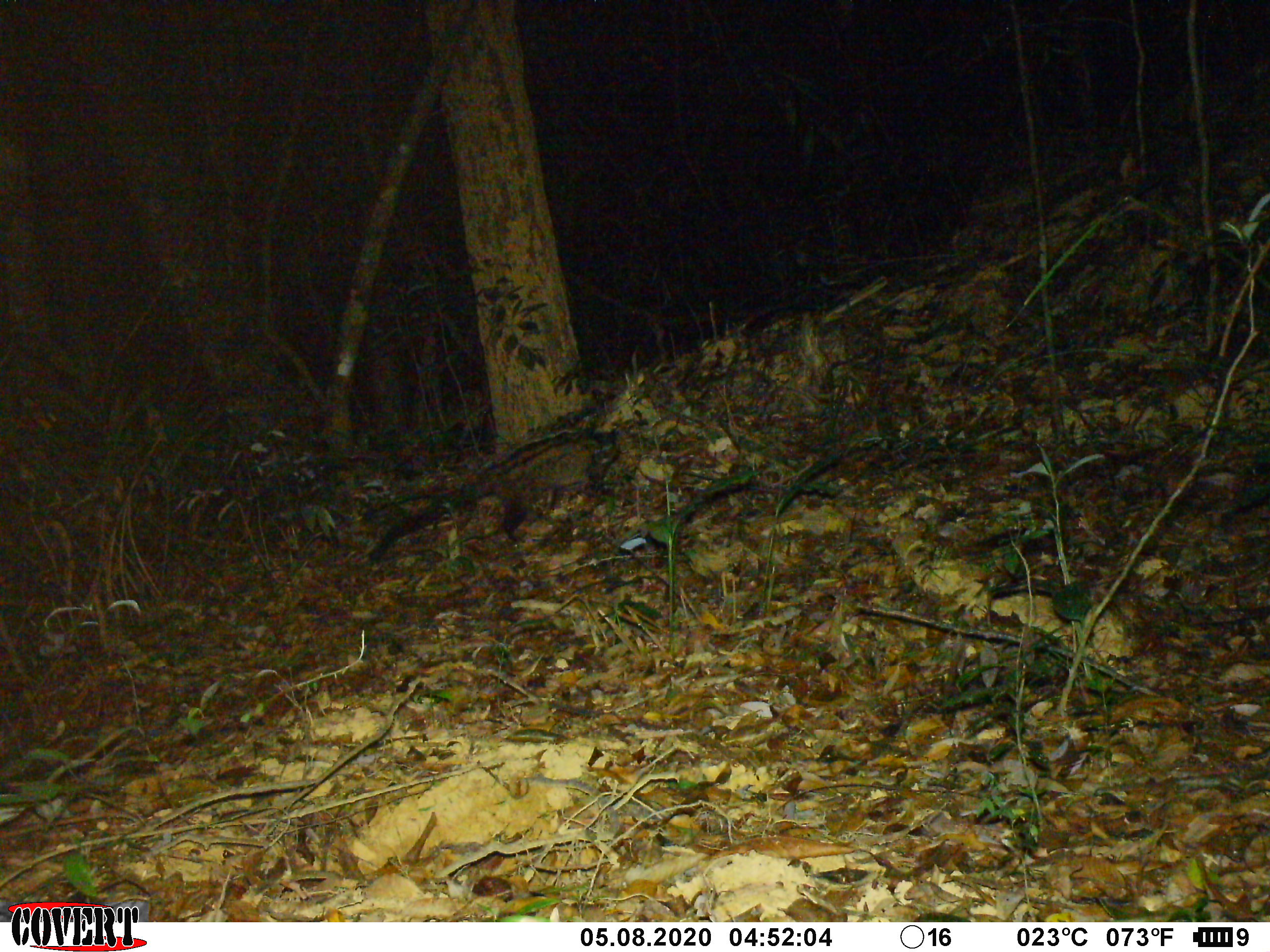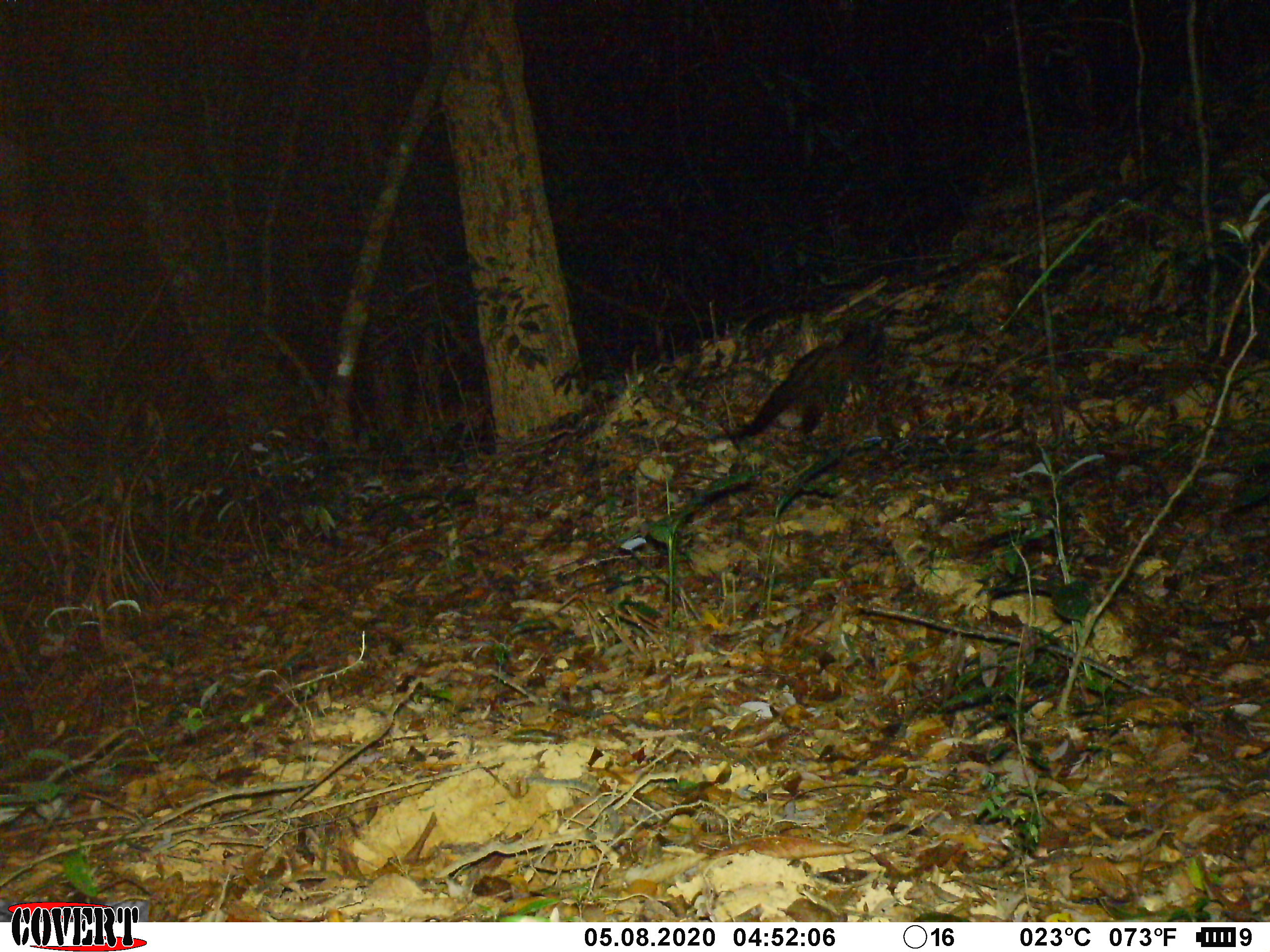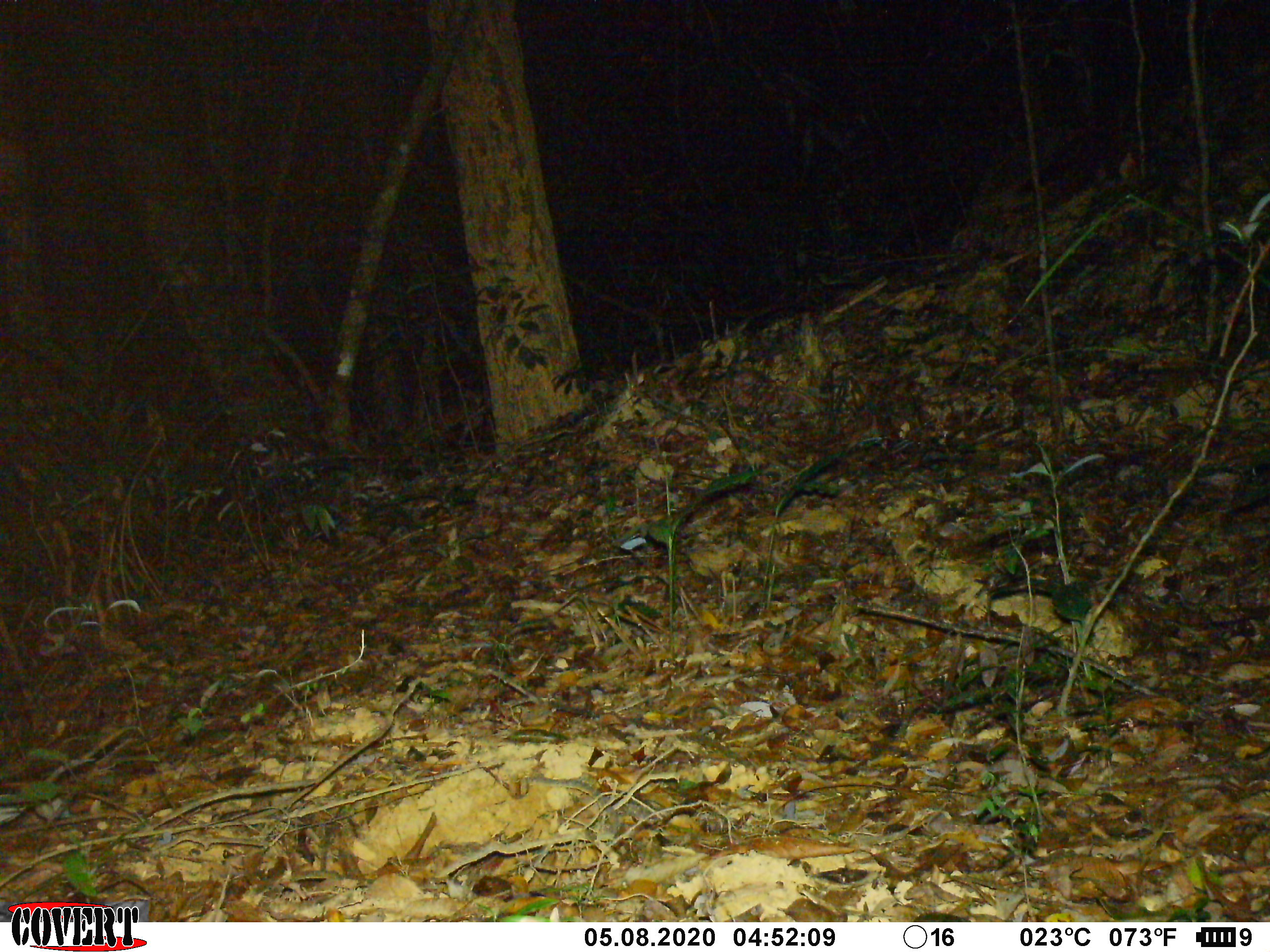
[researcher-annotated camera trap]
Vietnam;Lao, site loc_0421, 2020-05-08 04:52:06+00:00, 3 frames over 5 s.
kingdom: Animalia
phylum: Chordata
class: Mammalia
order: Carnivora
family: Viverridae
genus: Paradoxurus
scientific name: Paradoxurus hermaphroditus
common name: common palm civet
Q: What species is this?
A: Common palm civet (Paradoxurus hermaphroditus).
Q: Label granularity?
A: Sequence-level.